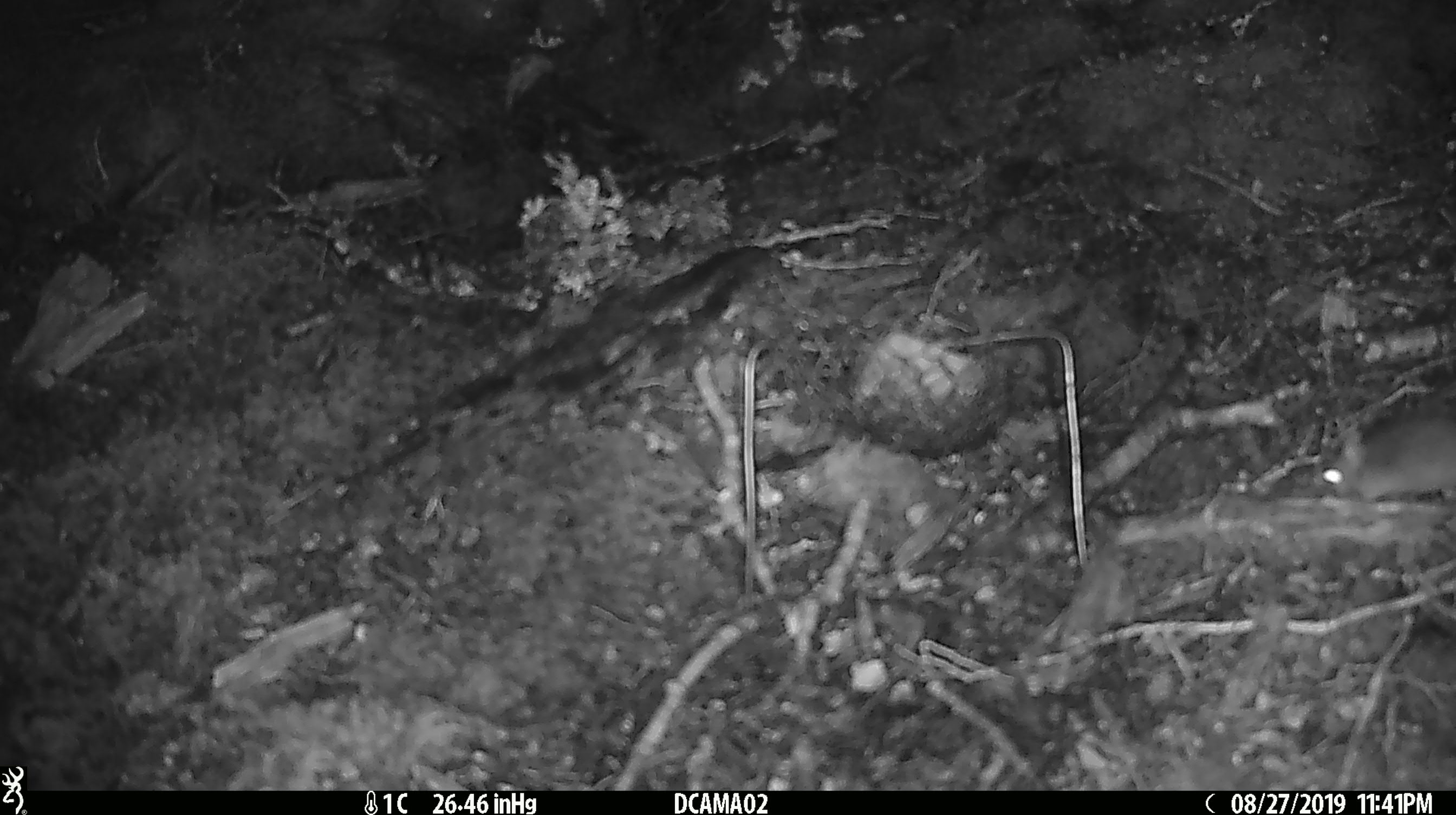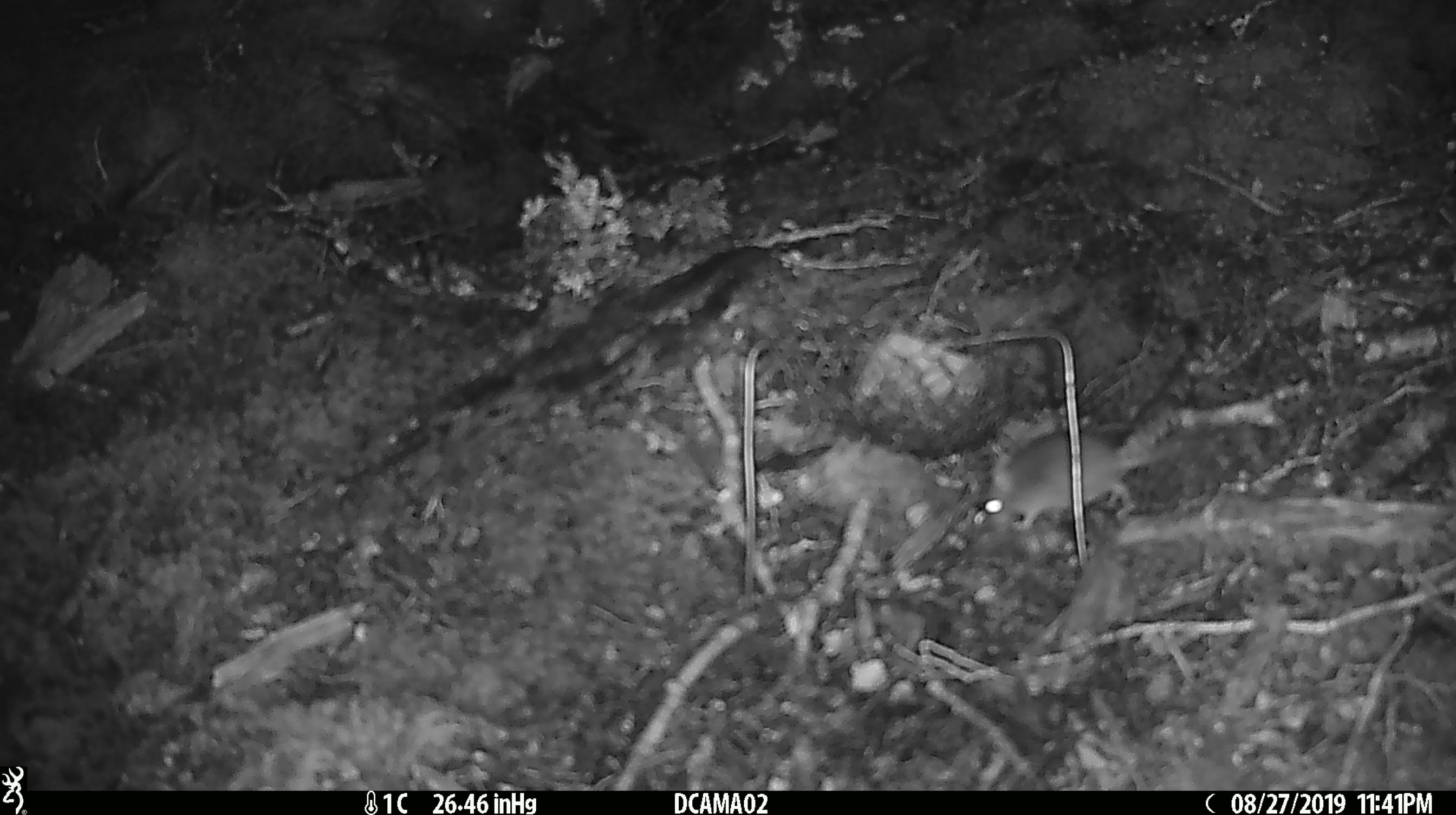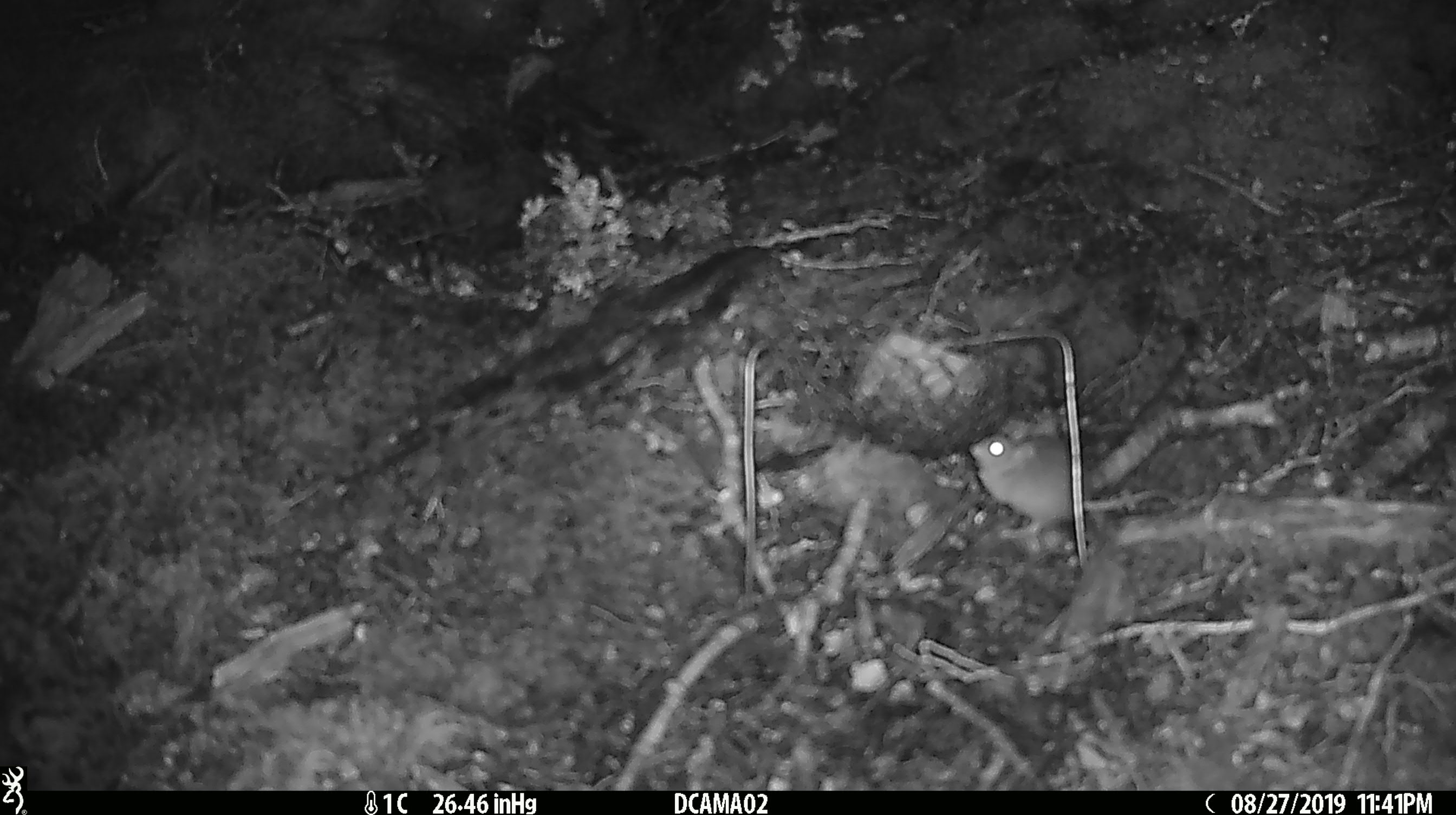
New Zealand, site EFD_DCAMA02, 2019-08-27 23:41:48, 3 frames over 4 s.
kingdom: Animalia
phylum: Chordata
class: Mammalia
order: Rodentia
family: Muridae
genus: Mus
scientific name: Mus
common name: mouse